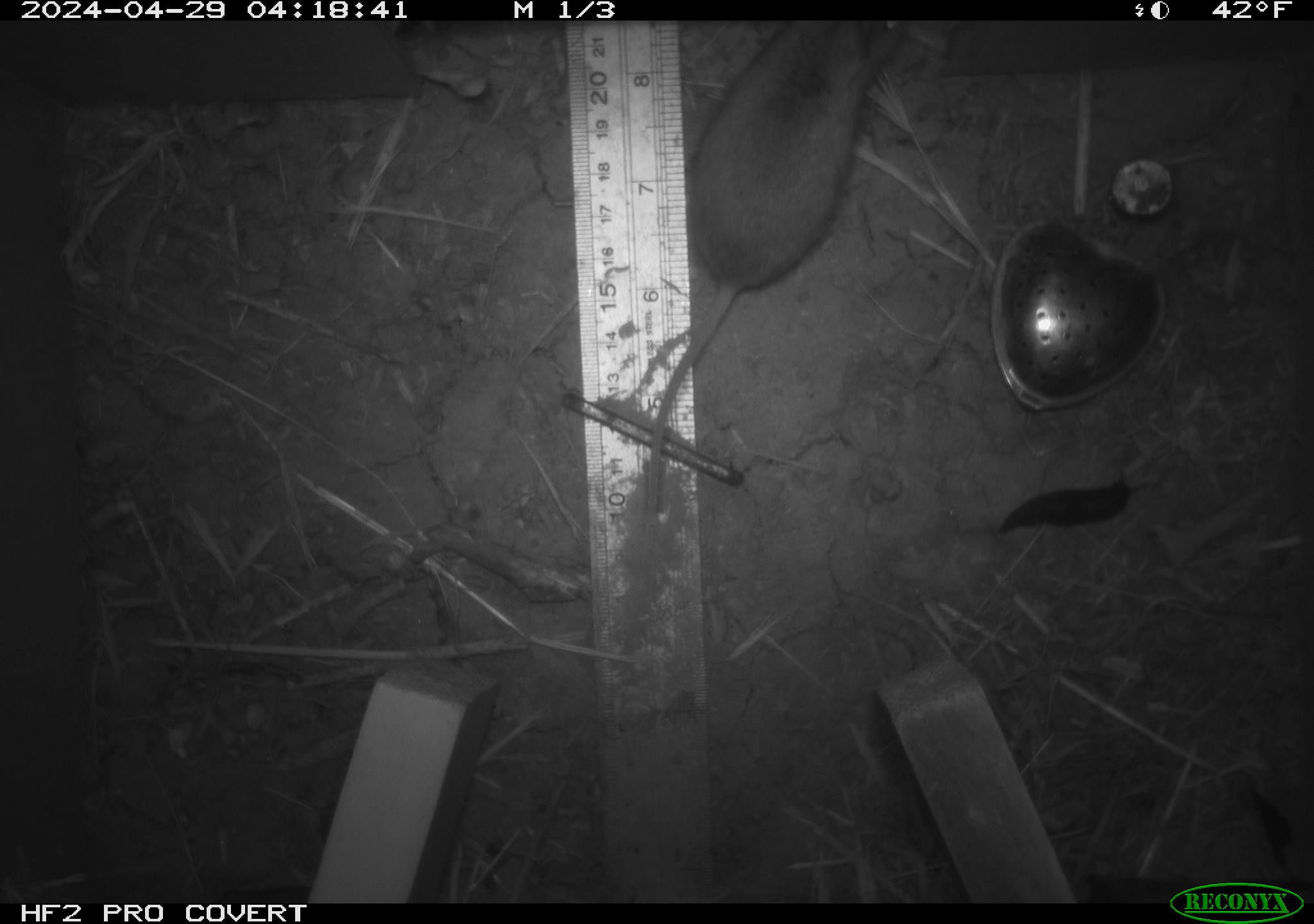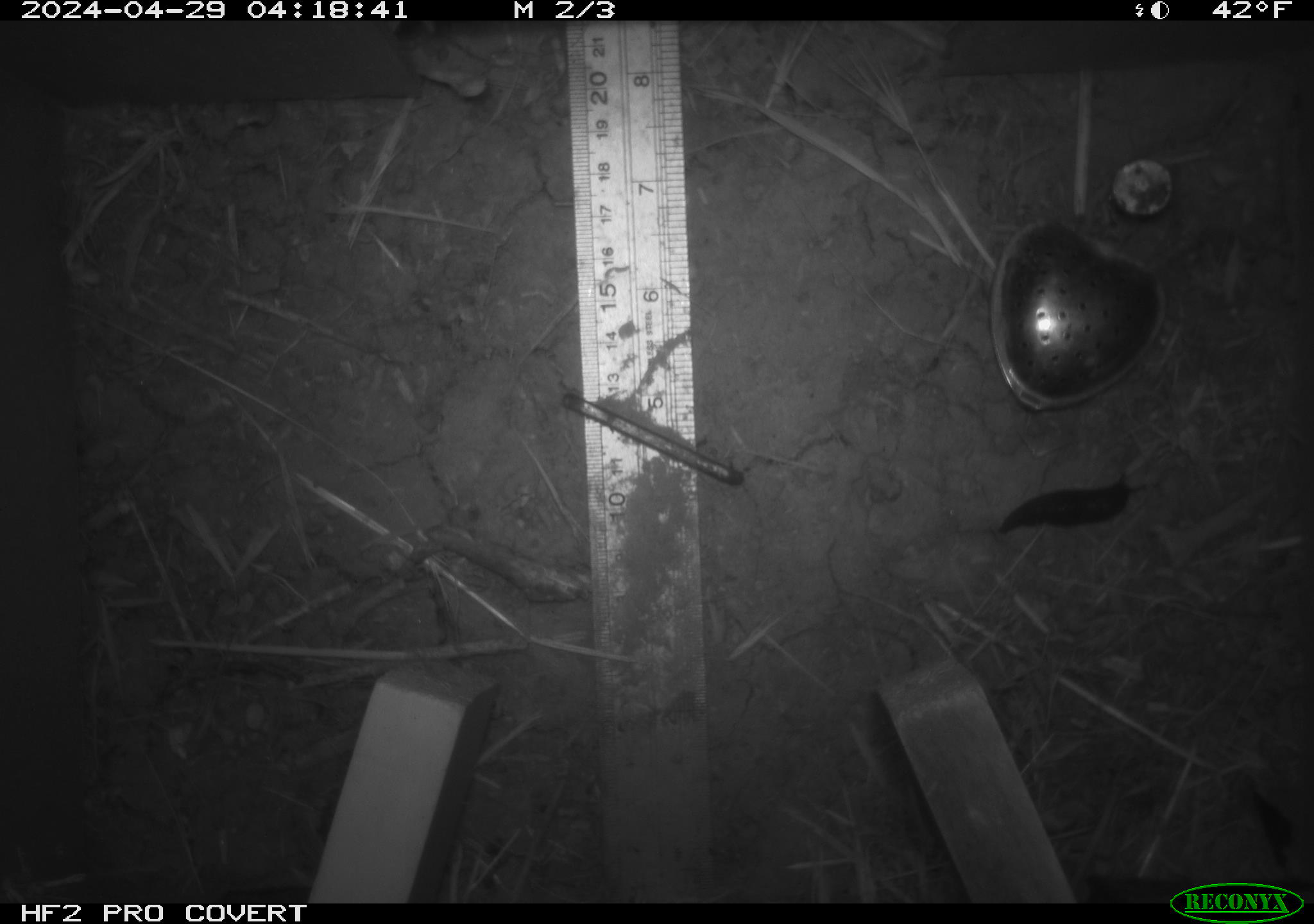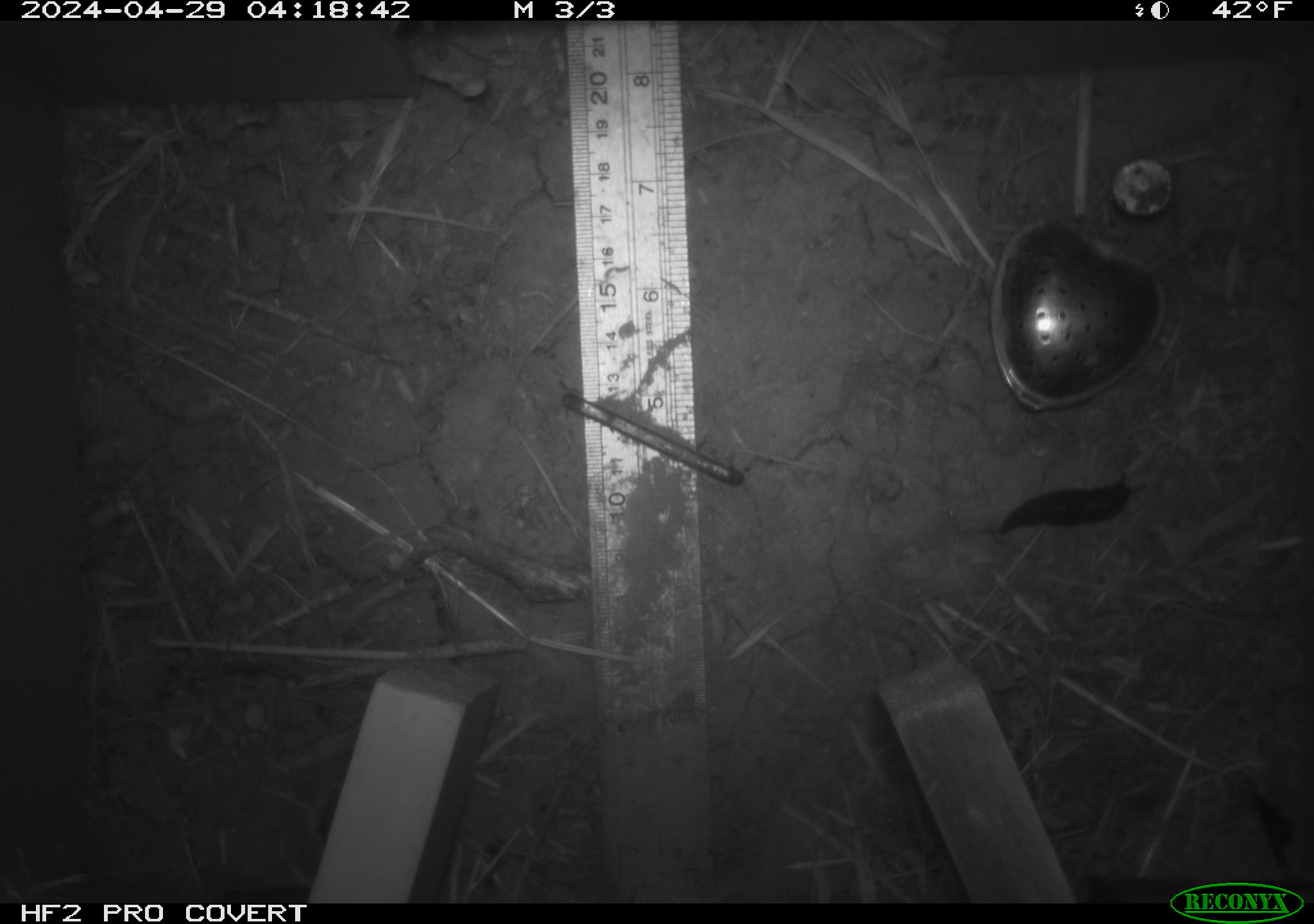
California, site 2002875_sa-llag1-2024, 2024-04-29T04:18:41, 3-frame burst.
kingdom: Animalia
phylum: Mollusca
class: Gastropoda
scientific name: Gastropoda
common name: slug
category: slug species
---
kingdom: Animalia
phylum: Chordata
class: Mammalia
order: Rodentia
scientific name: Rodentia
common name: mouse species